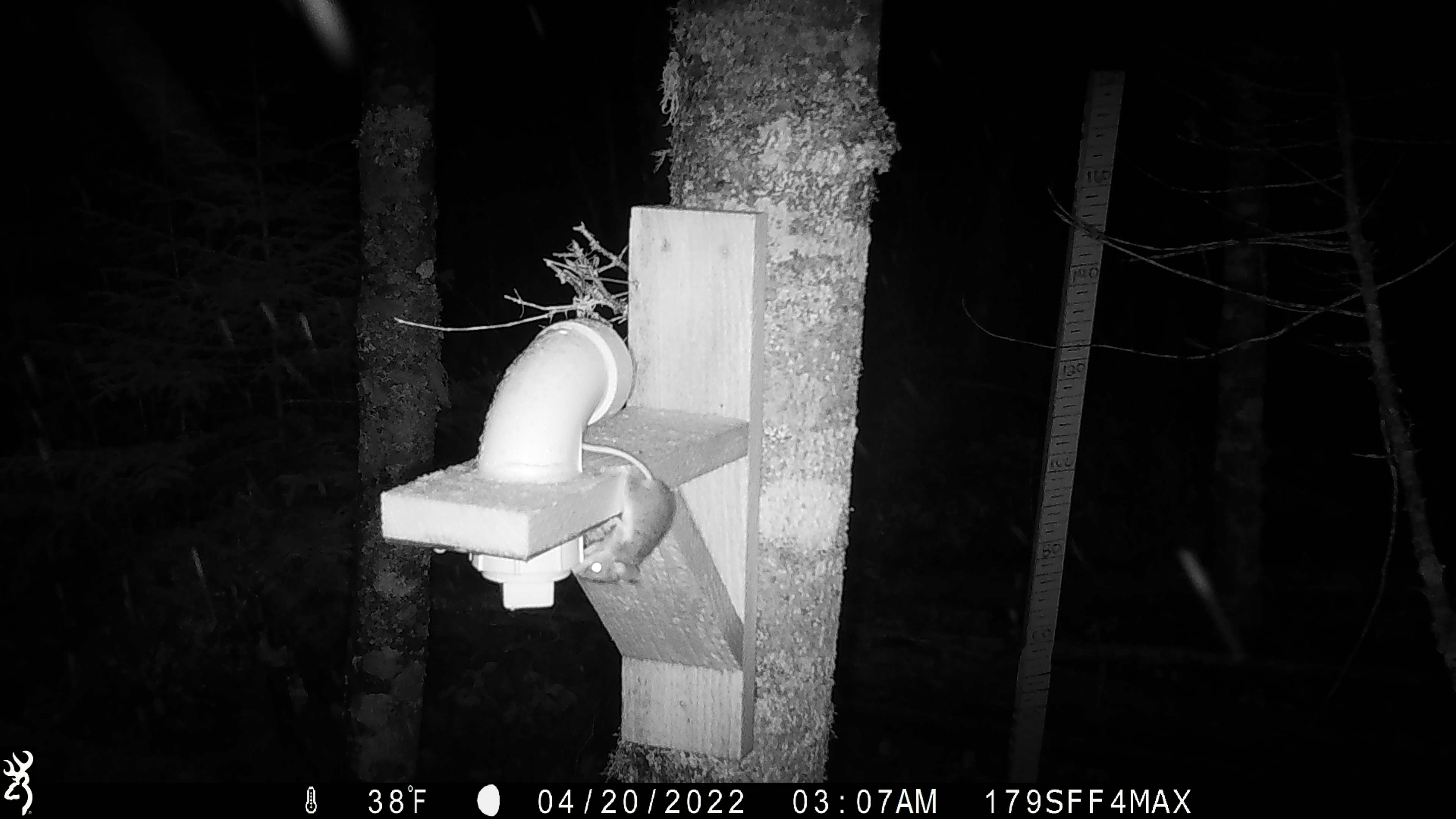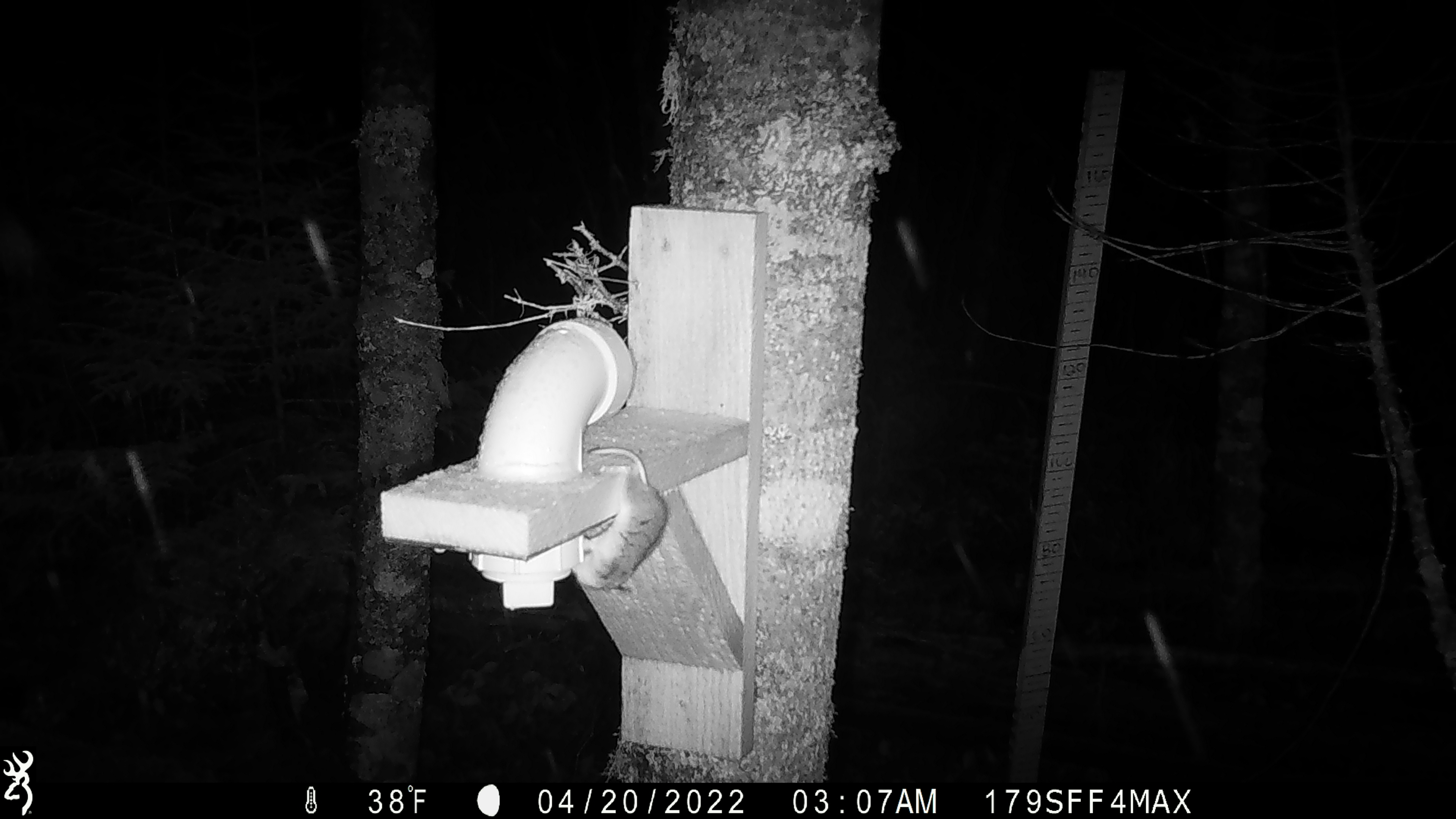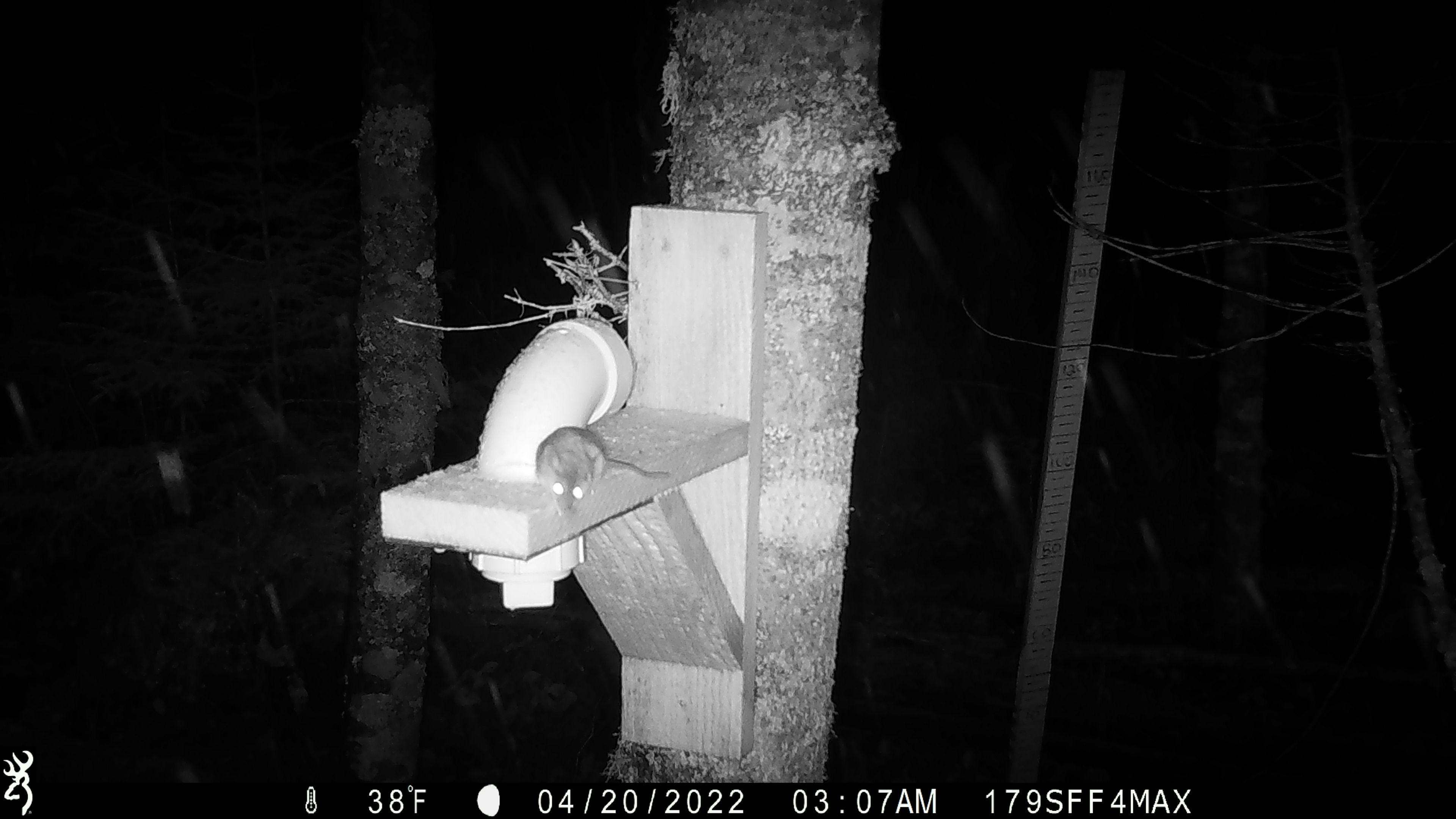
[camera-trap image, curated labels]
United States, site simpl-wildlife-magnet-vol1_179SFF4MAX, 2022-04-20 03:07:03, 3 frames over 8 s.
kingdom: Animalia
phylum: Chordata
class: Mammalia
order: Rodentia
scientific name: Rodentia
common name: mouse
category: mouse sp.